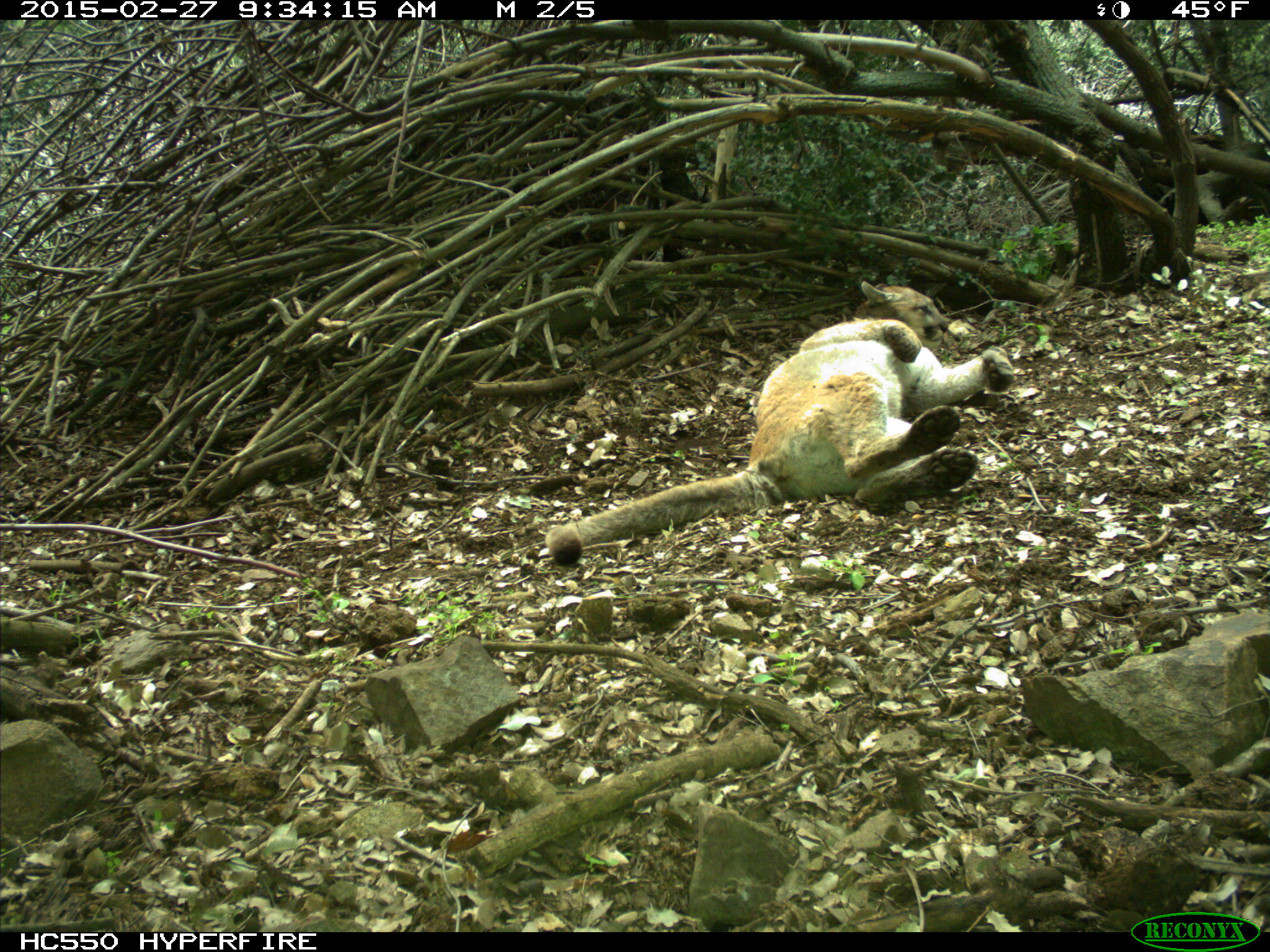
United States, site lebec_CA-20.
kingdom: Animalia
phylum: Chordata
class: Mammalia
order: Carnivora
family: Felidae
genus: Puma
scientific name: Puma concolor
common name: mountain lion